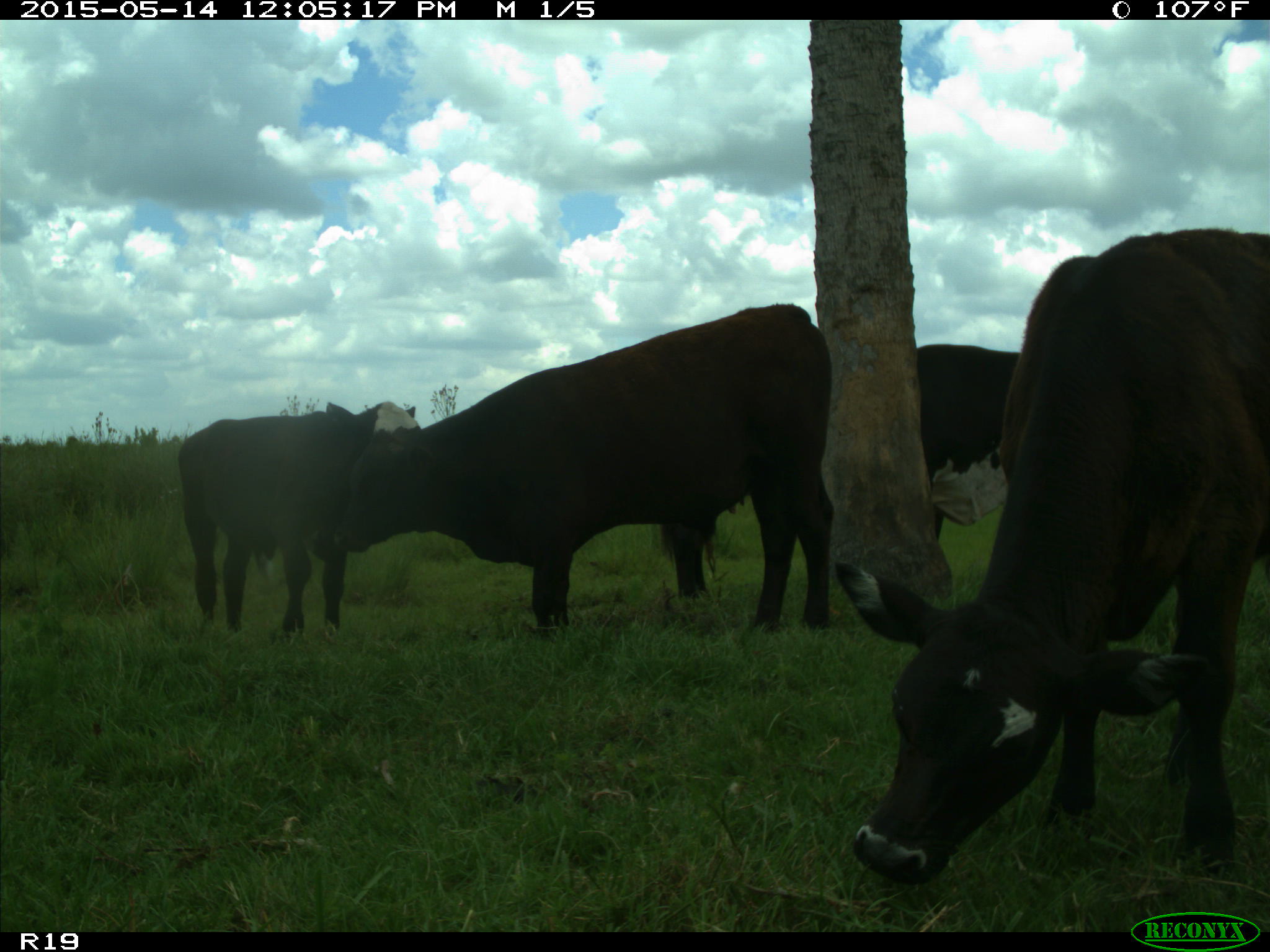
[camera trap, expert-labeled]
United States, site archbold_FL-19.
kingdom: Animalia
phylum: Chordata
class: Mammalia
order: Artiodactyla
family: Bovidae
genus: Bos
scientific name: Bos taurus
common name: domestic cow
Bos taurus (domestic cow).